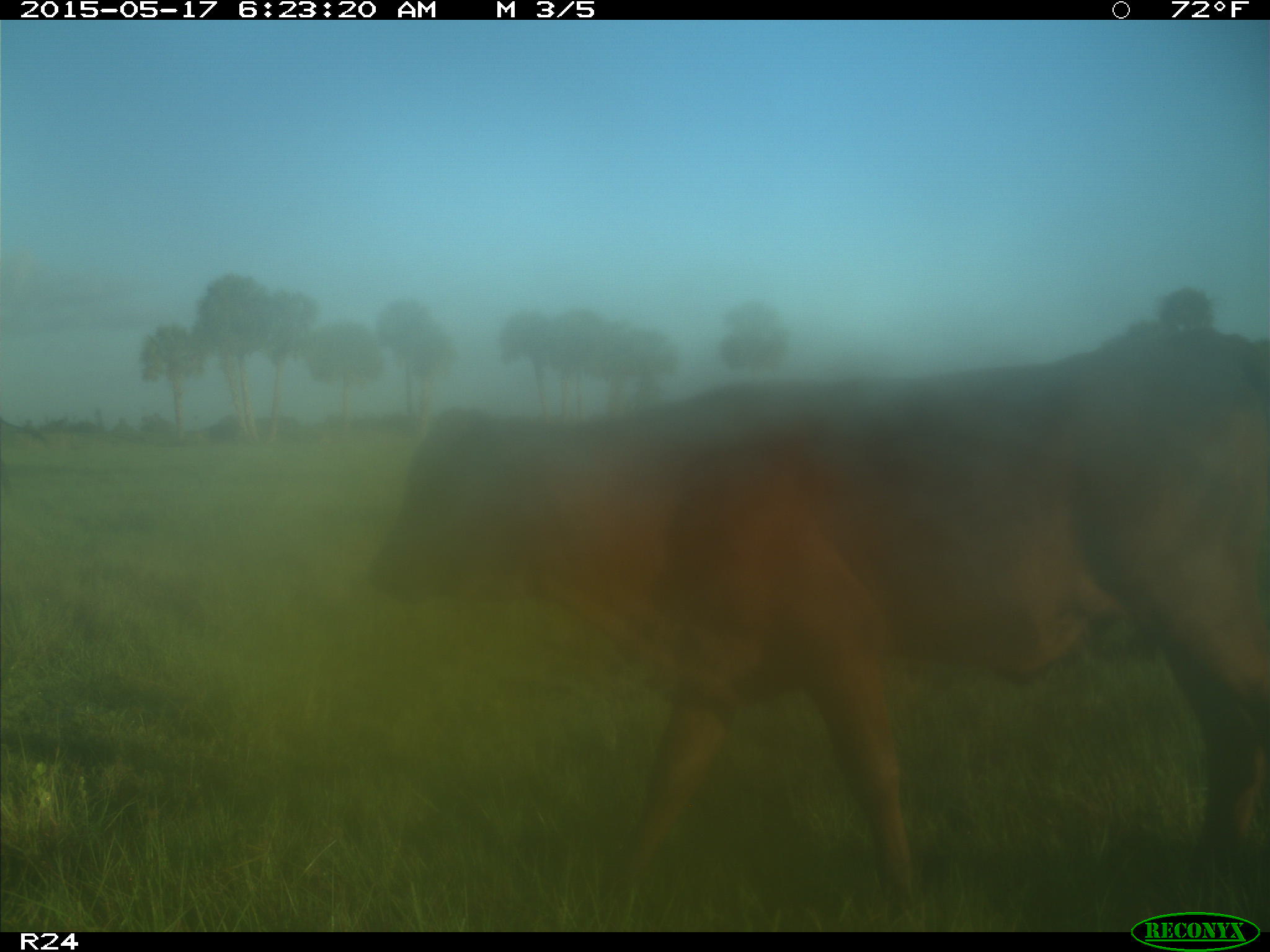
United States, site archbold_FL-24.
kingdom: Animalia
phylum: Chordata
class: Mammalia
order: Artiodactyla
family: Bovidae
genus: Bos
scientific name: Bos taurus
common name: domestic cow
Bos taurus (domestic cow).